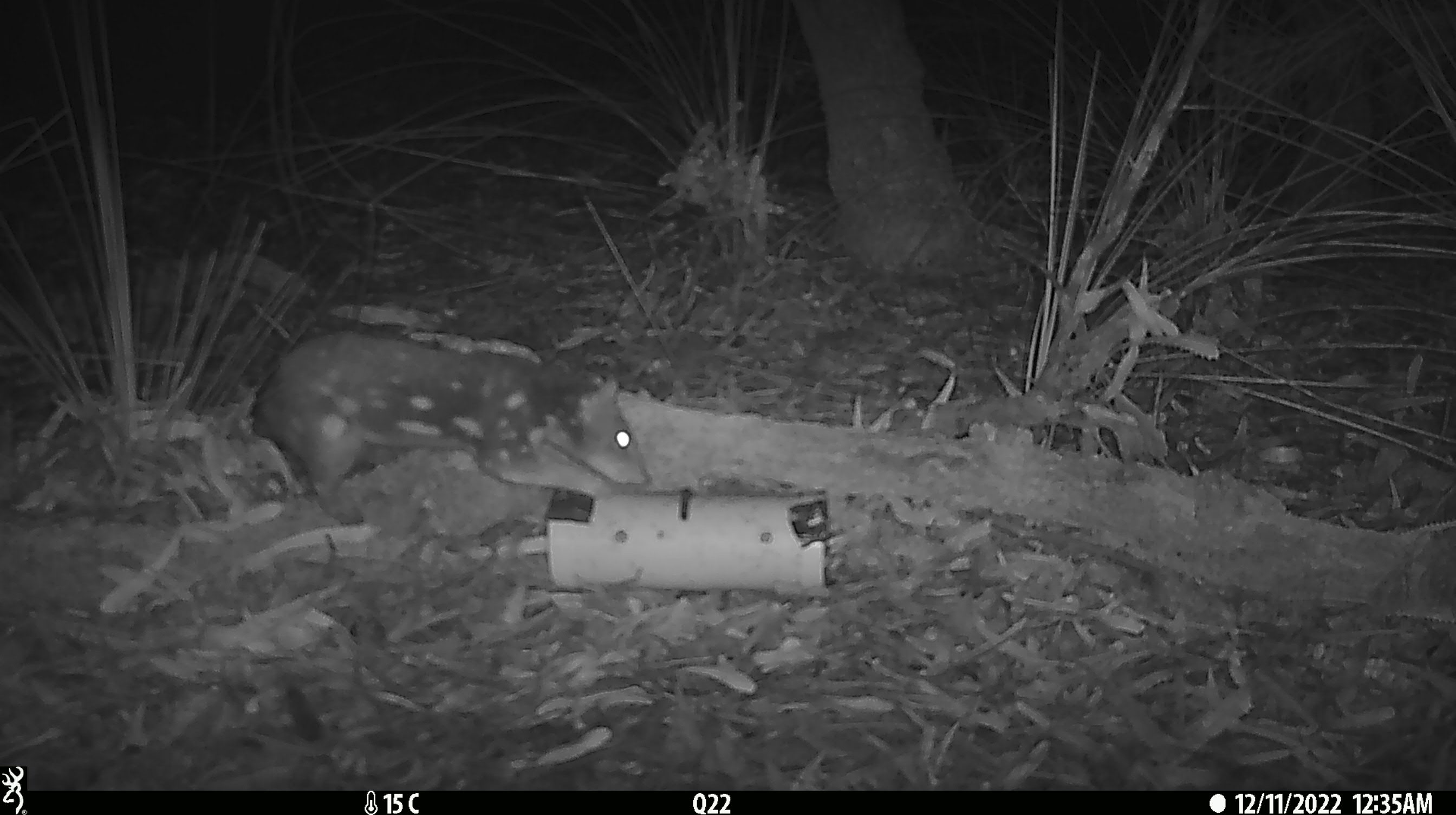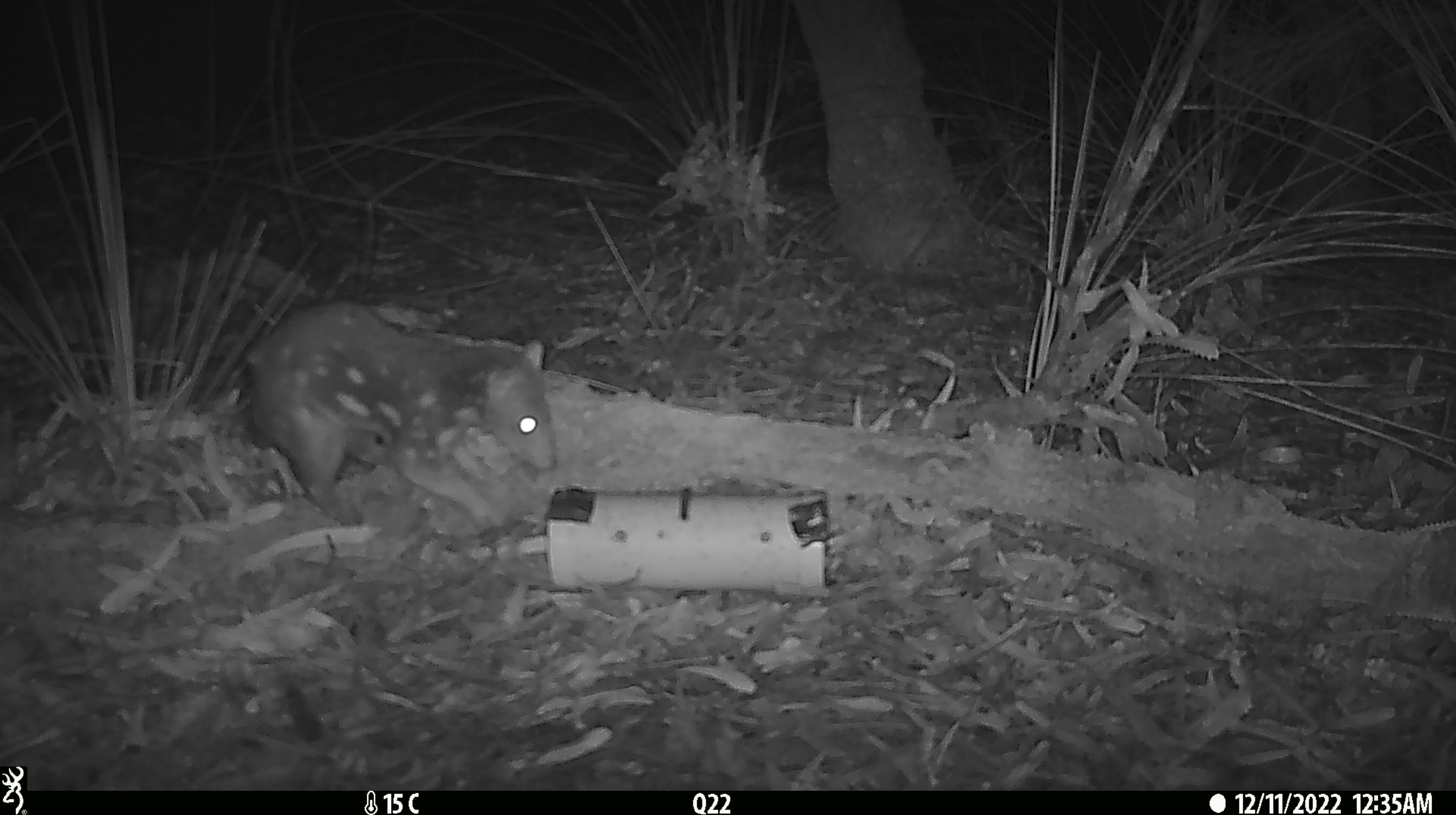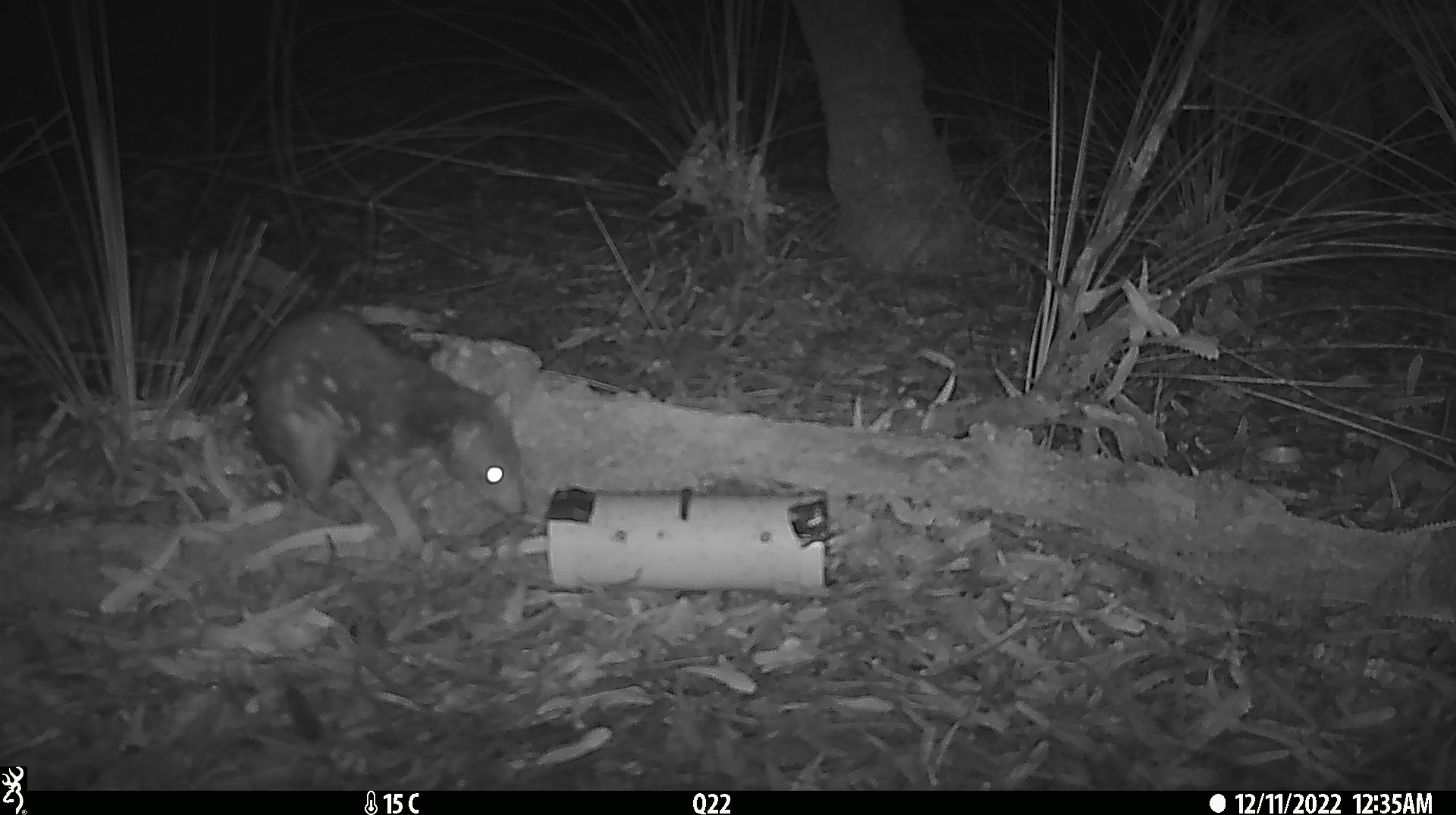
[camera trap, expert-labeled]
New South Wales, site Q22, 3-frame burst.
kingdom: Animalia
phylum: Chordata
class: Mammalia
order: Dasyuromorphia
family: Dasyuridae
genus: Dasyurus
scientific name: Dasyurus maculatus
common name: spotted-tailed quoll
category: quoll